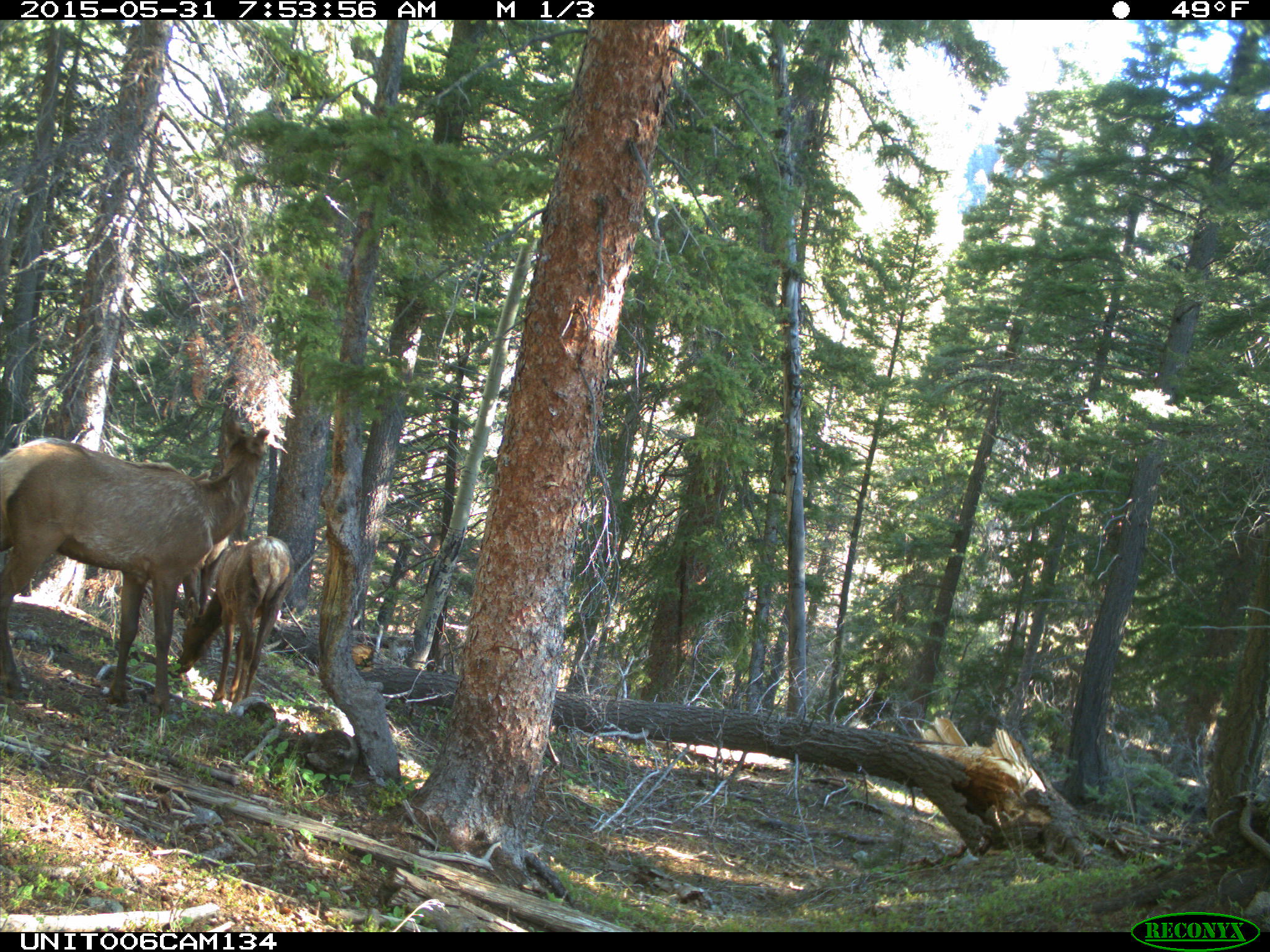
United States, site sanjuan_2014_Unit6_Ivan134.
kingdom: Animalia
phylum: Chordata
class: Mammalia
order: Artiodactyla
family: Cervidae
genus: Cervus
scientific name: Cervus elaphus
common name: red deer